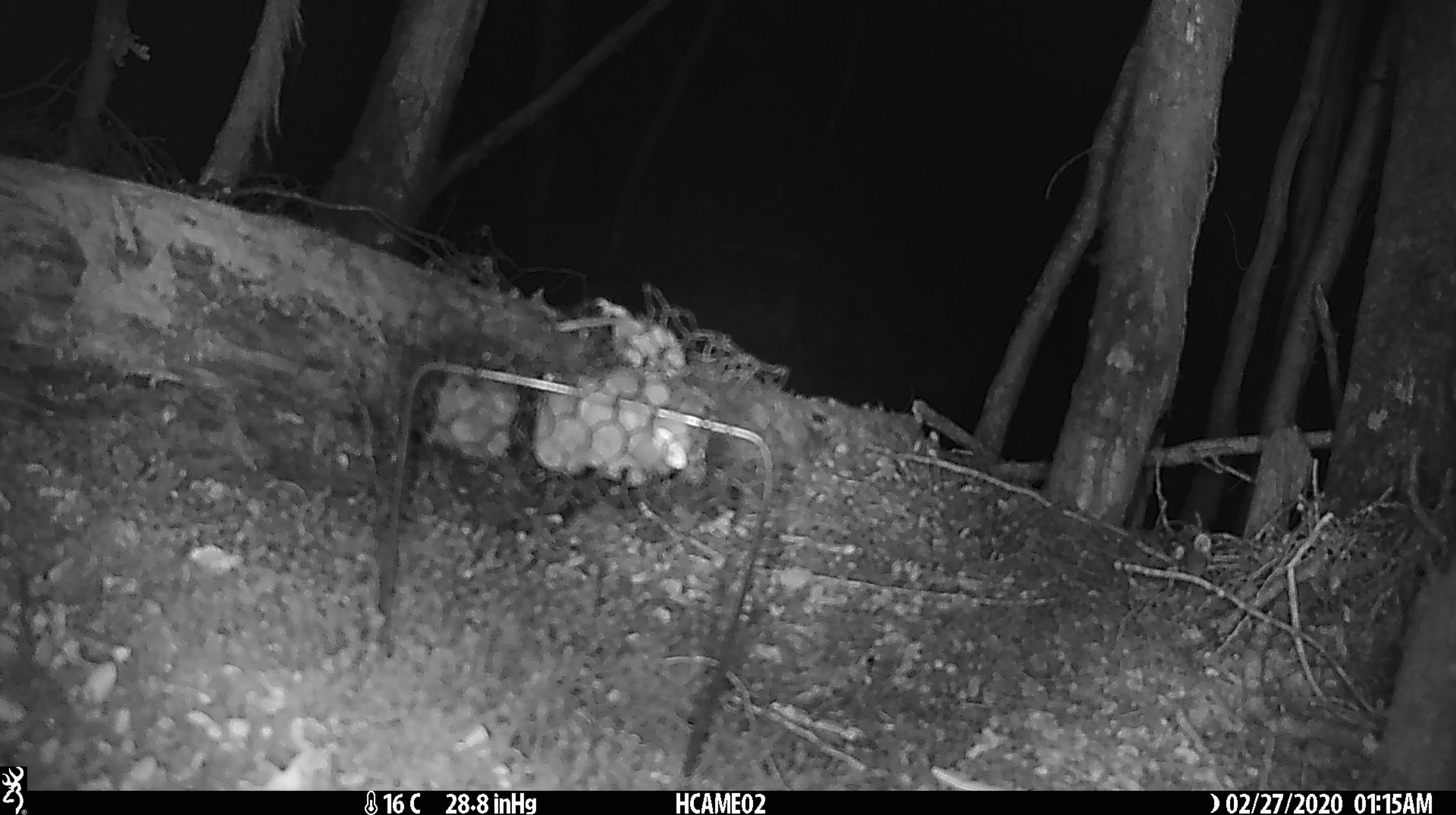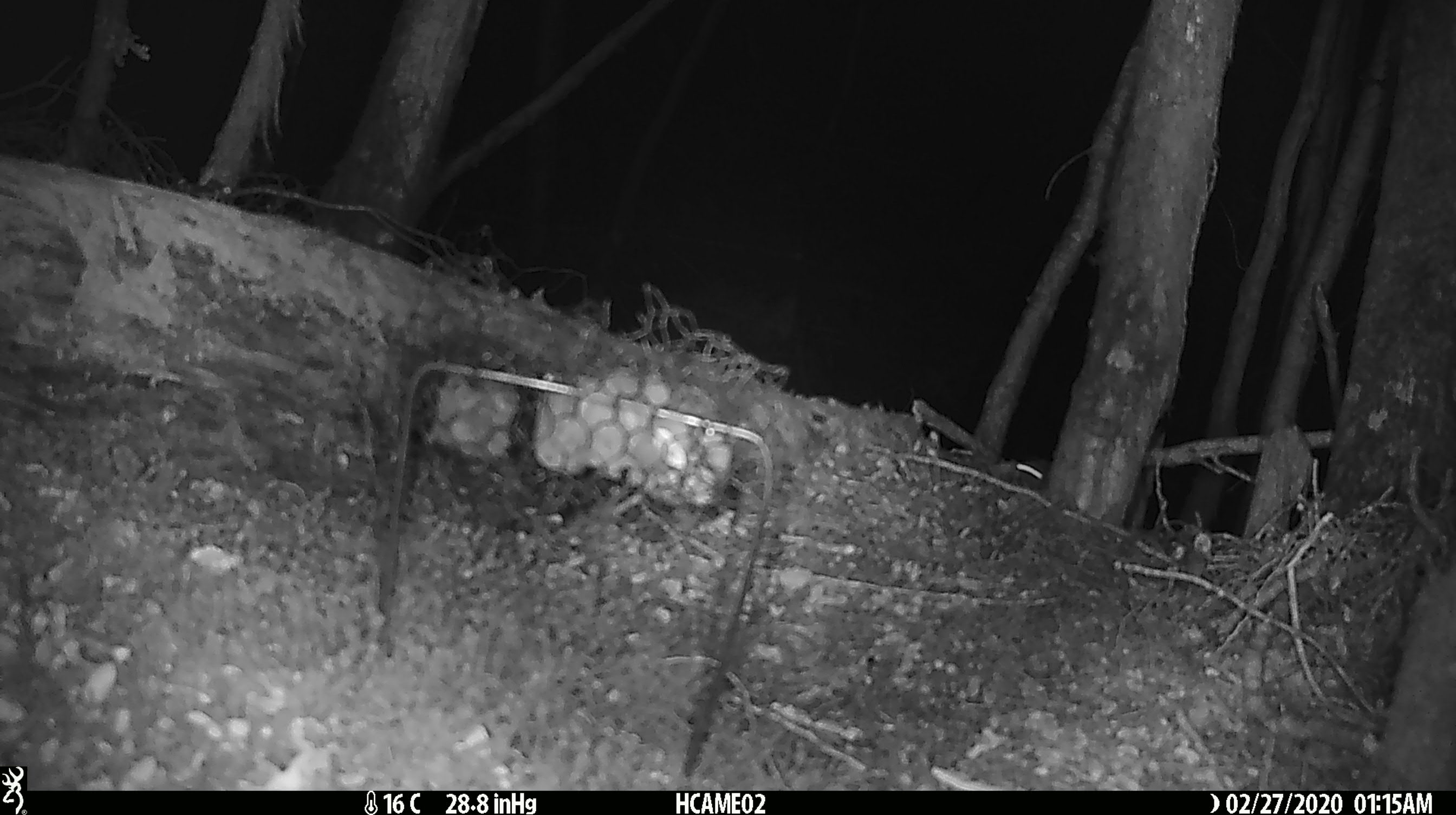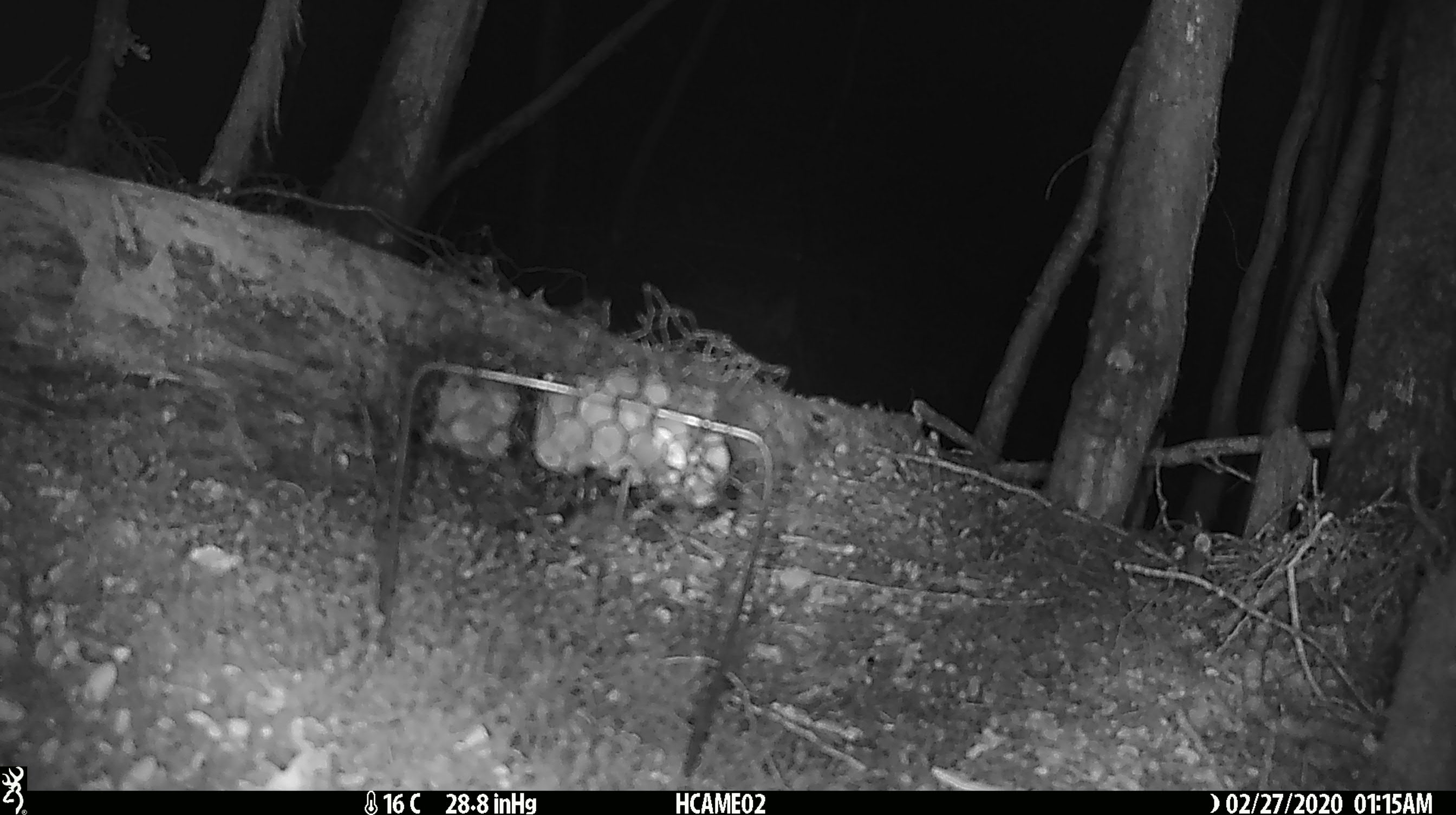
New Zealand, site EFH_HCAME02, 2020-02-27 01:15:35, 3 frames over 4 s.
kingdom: Animalia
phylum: Chordata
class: Mammalia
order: Rodentia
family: Muridae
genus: Mus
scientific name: Mus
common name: mouse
Mouse (Mus).